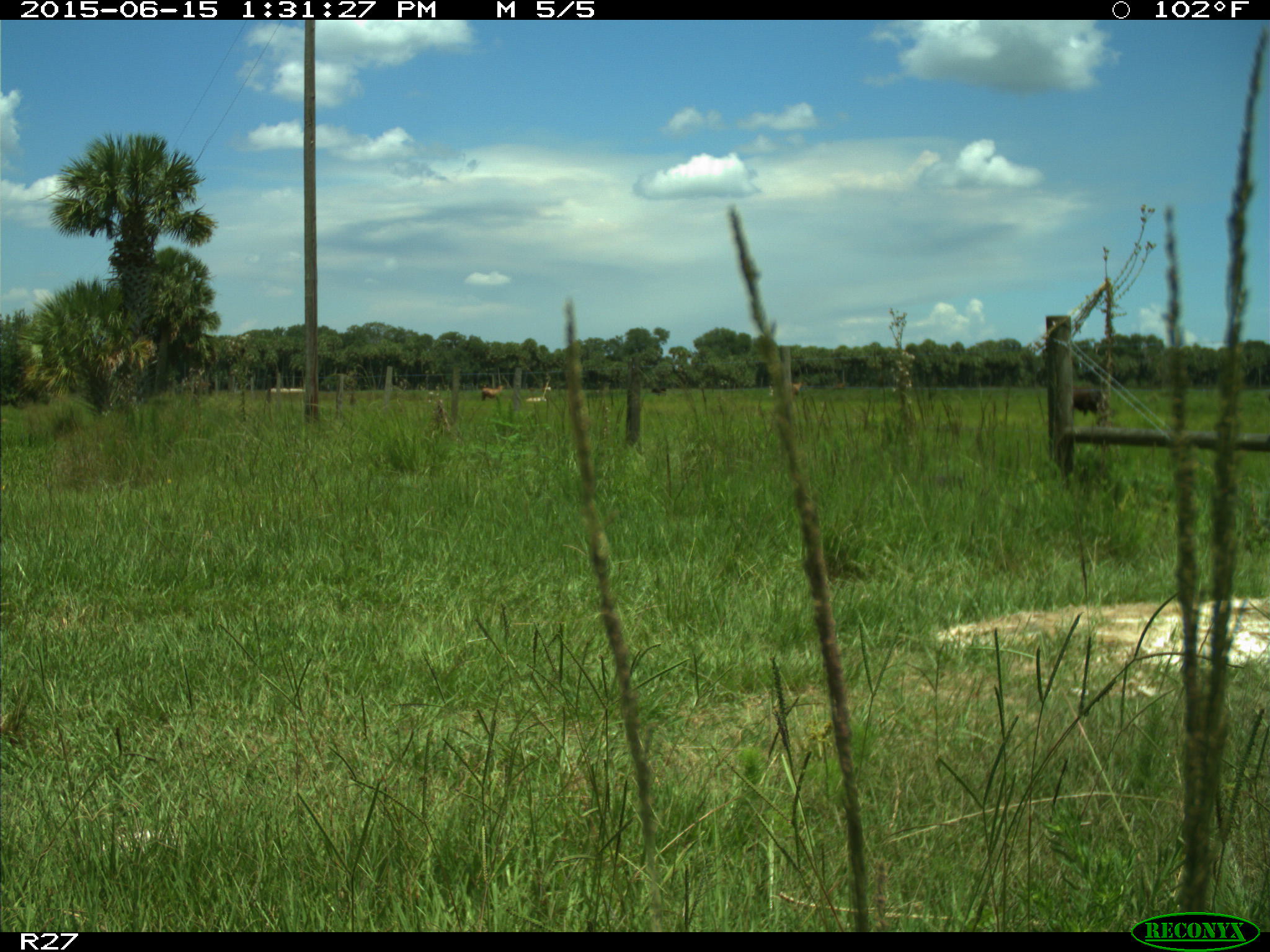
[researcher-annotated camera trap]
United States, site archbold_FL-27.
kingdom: Animalia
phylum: Chordata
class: Mammalia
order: Artiodactyla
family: Bovidae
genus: Bos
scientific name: Bos taurus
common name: domestic cow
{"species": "Bos taurus (domestic cow)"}